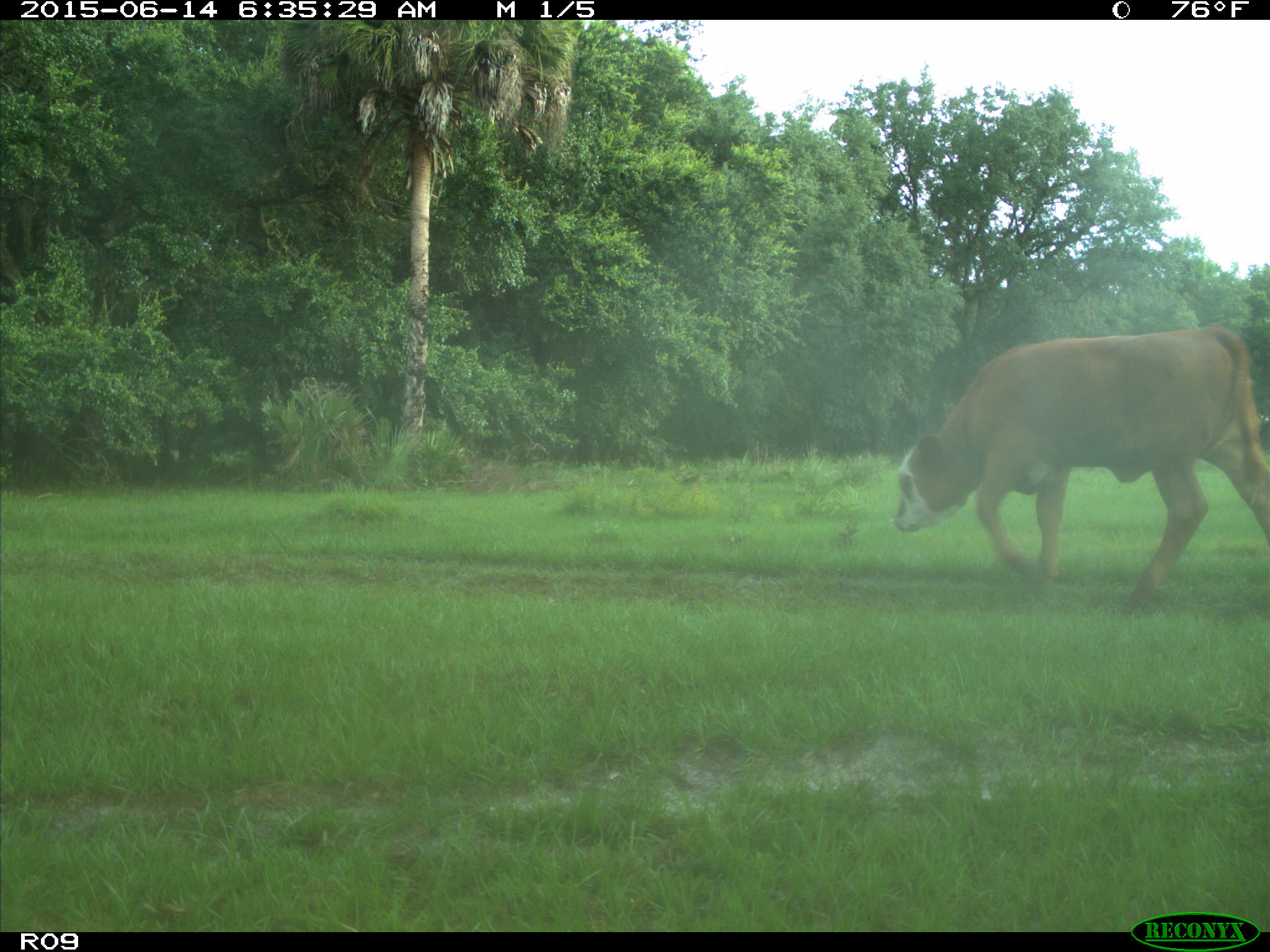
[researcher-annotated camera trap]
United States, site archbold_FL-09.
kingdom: Animalia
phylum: Chordata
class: Mammalia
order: Artiodactyla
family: Bovidae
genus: Bos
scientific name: Bos taurus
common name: domestic cow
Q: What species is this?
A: Bos taurus (domestic cow).